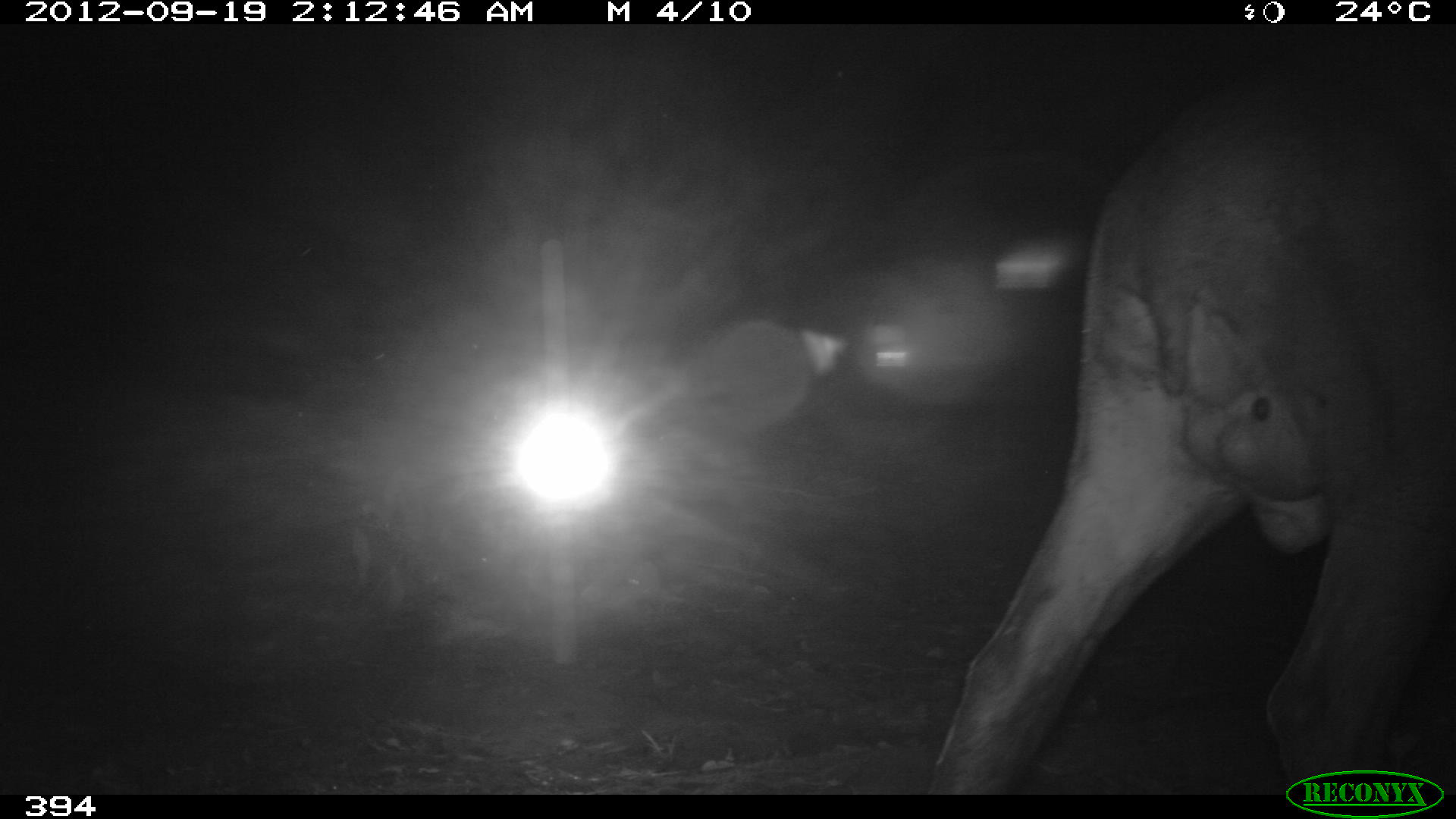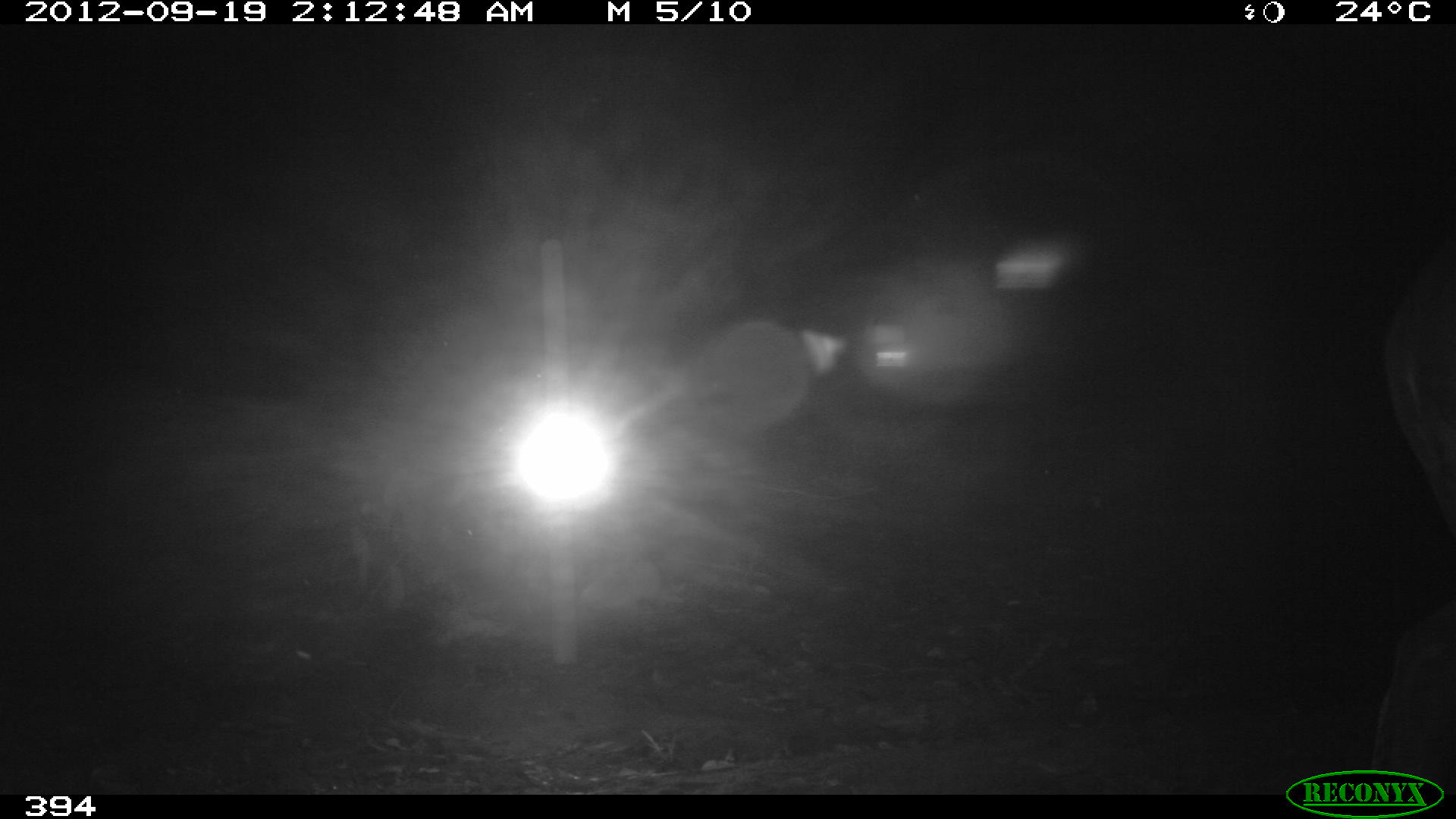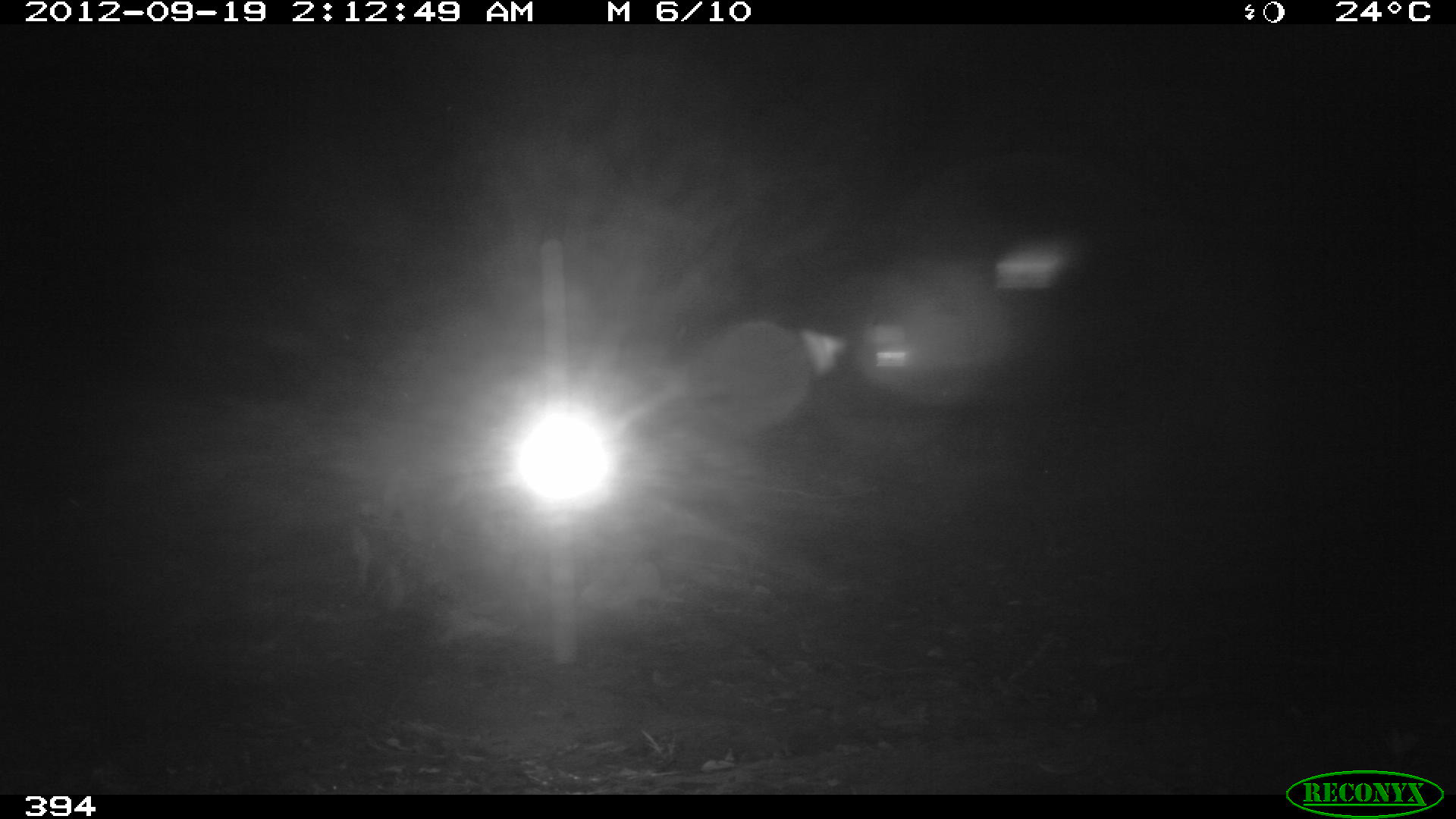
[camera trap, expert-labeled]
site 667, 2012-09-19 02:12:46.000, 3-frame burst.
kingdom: Animalia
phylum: Chordata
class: Mammalia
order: Perissodactyla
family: Tapiridae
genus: Tapirus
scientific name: Tapirus terrestris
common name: south american tapir